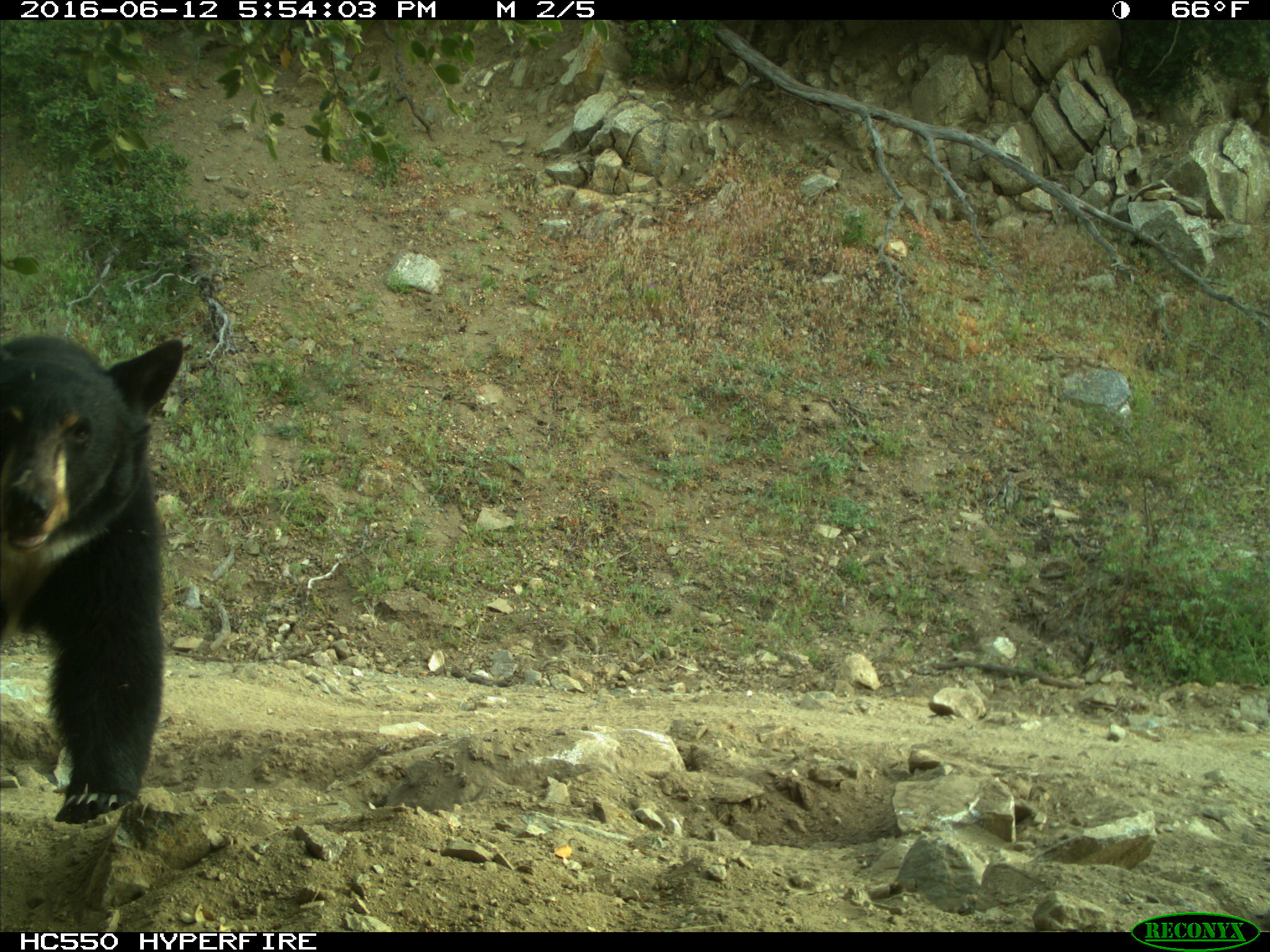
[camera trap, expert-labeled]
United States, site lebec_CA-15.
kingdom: Animalia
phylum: Chordata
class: Mammalia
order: Carnivora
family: Ursidae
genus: Ursus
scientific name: Ursus americanus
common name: american black bear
Ursus americanus (american black bear).